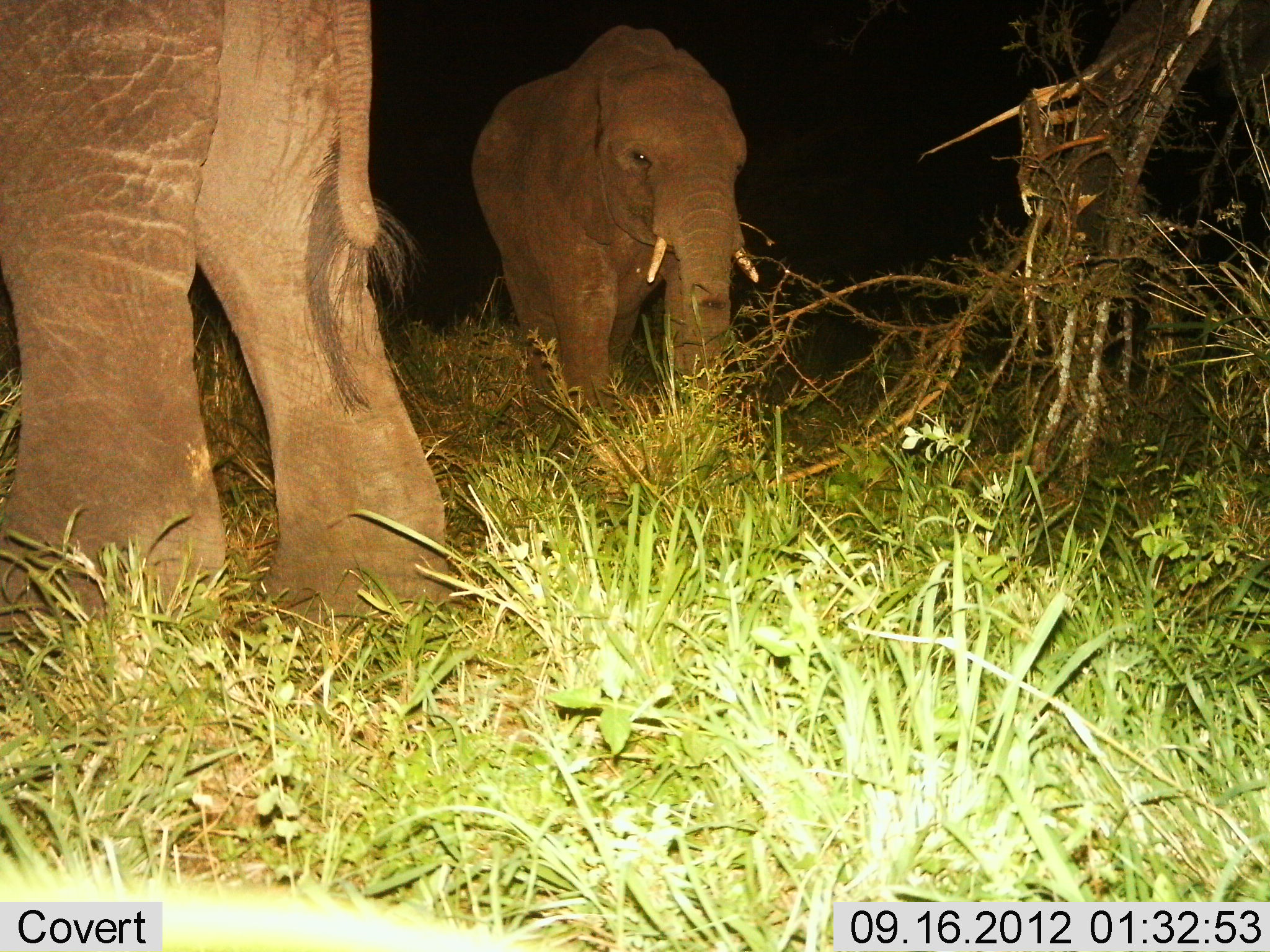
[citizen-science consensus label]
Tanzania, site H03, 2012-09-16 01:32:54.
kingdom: Animalia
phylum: Chordata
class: Mammalia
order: Proboscidea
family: Elephantidae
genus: Loxodonta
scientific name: Loxodonta africana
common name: african bush elephant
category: elephant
Elephant (african bush elephant) (Loxodonta africana), count 2. Behavior (volunteer vote fractions): standing 50%, resting 0%, moving 50%, interacting 0%. Young present (vote fraction): 50%. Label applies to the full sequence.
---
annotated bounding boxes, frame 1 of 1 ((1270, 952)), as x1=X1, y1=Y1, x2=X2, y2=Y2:
animal: x1=0, y1=0, x2=459, y2=653; x1=468, y1=23, x2=766, y2=429